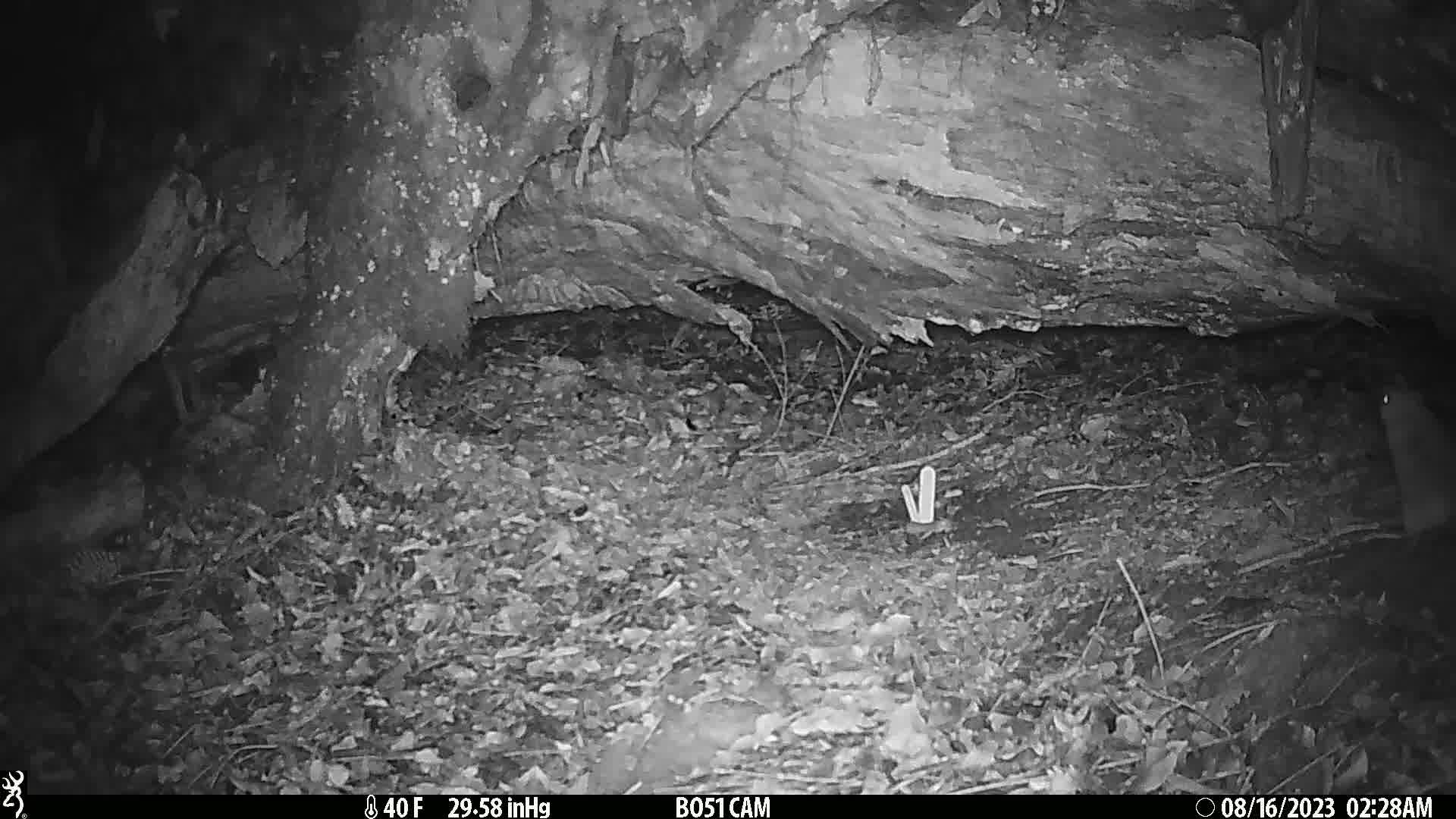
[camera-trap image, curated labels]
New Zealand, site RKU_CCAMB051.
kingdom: Animalia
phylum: Chordata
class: Mammalia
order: Rodentia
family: Muridae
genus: Rattus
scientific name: Rattus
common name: rat